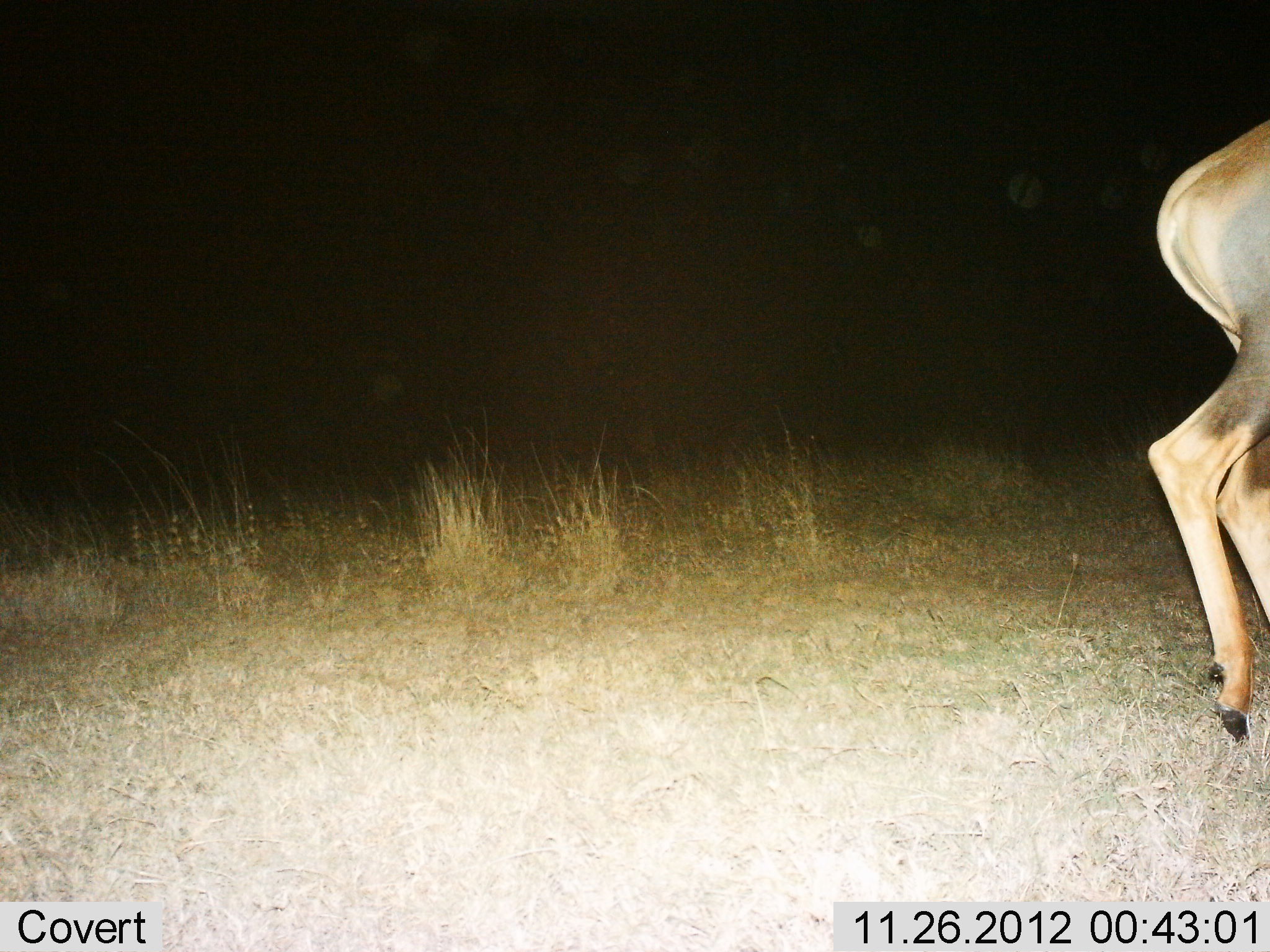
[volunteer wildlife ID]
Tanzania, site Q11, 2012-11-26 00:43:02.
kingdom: Animalia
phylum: Chordata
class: Mammalia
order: Artiodactyla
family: Bovidae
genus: Damaliscus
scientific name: Damaliscus lunatus jimela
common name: topi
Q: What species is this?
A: Topi (Damaliscus lunatus jimela).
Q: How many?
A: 1.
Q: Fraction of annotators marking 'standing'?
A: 10%.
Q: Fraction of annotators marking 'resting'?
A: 0%.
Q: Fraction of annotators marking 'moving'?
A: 90%.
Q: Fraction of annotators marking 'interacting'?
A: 0%.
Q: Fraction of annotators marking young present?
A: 0%.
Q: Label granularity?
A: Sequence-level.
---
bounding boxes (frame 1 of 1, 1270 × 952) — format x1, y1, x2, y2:
animal: 1142, 111, 1270, 746